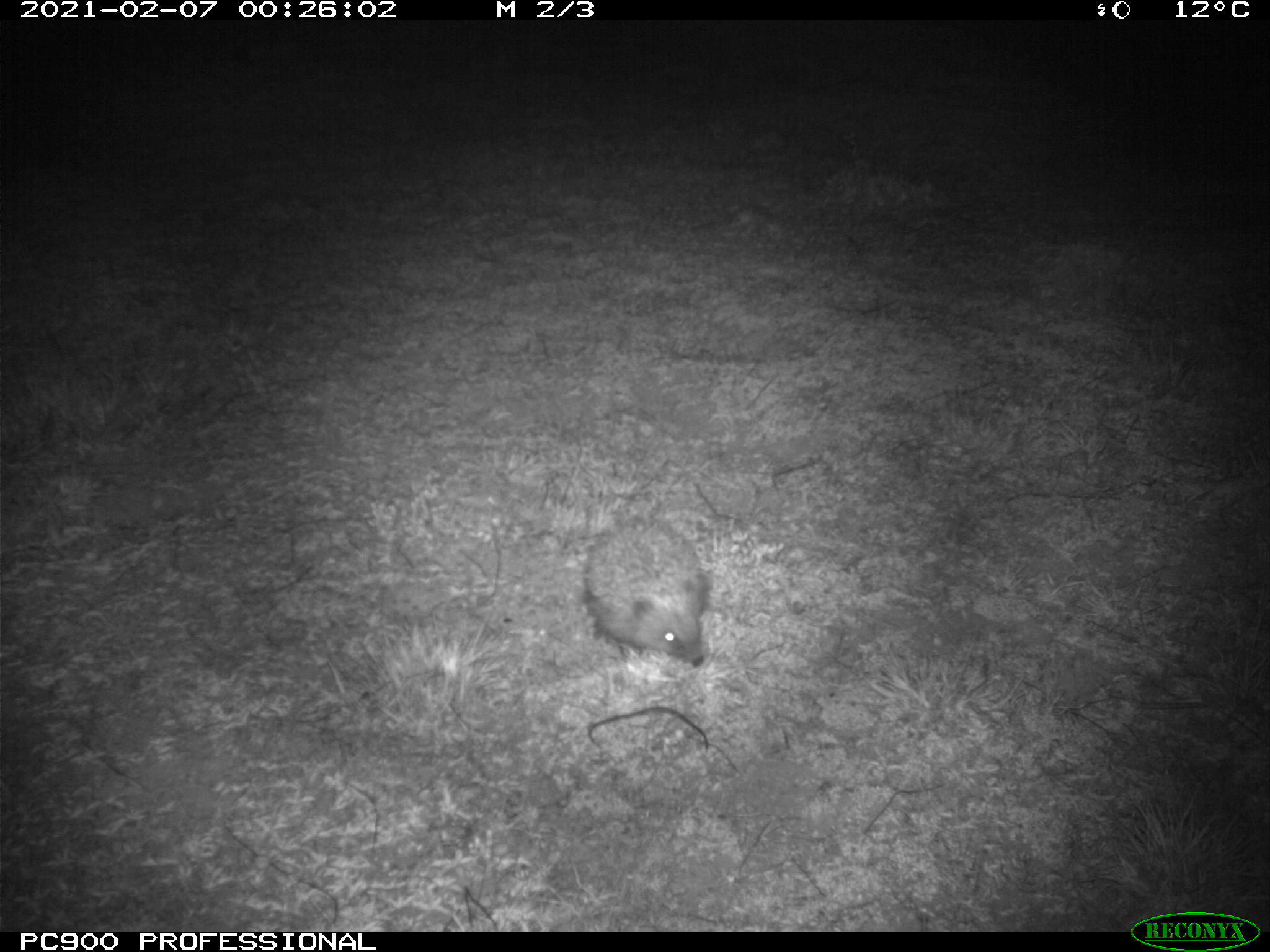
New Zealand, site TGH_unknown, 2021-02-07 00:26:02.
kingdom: Animalia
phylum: Chordata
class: Mammalia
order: Eulipotyphla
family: Erinaceidae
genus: Erinaceus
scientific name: Erinaceus europaeus europaeus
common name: european hedgehog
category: hedgehog